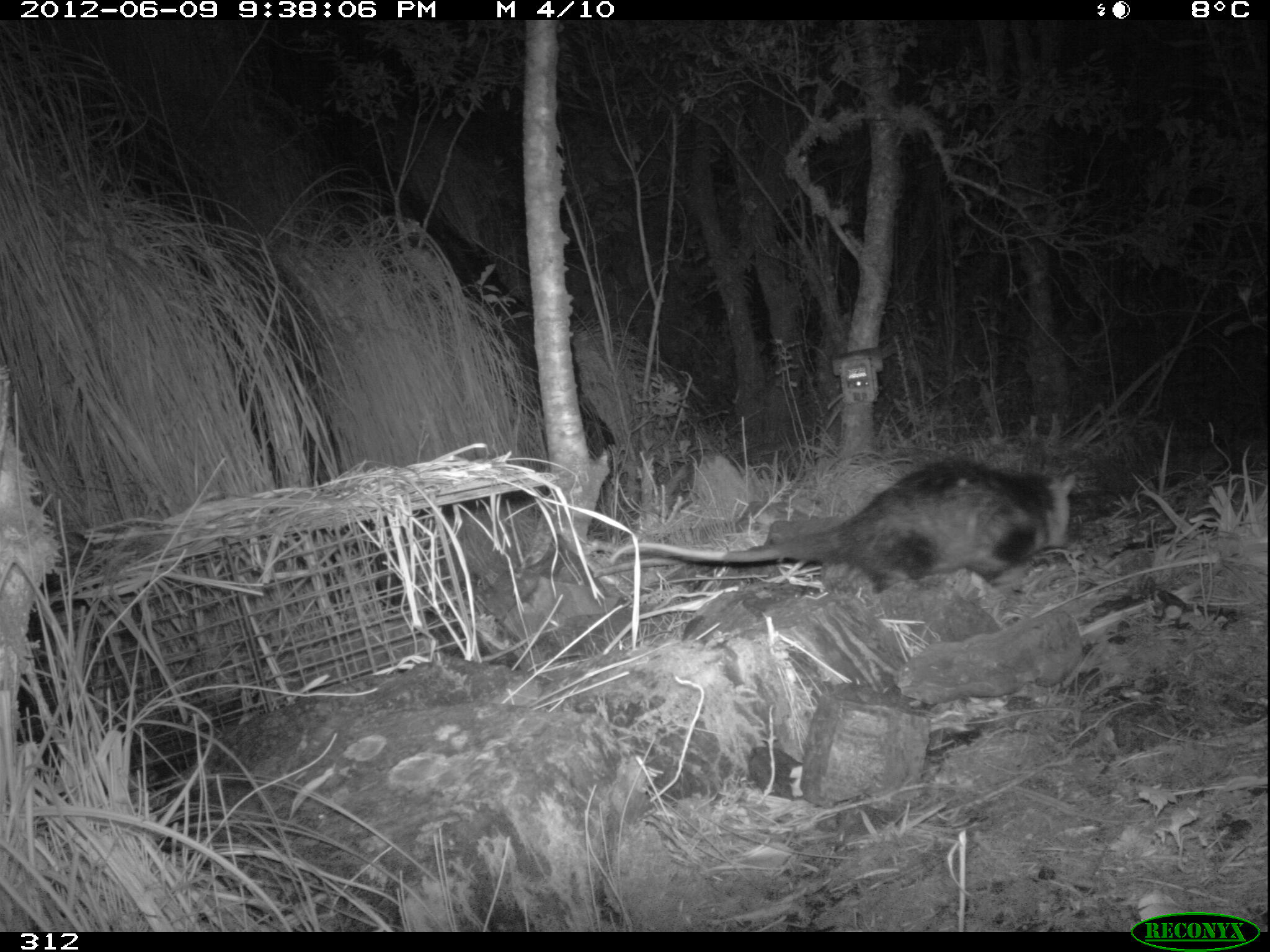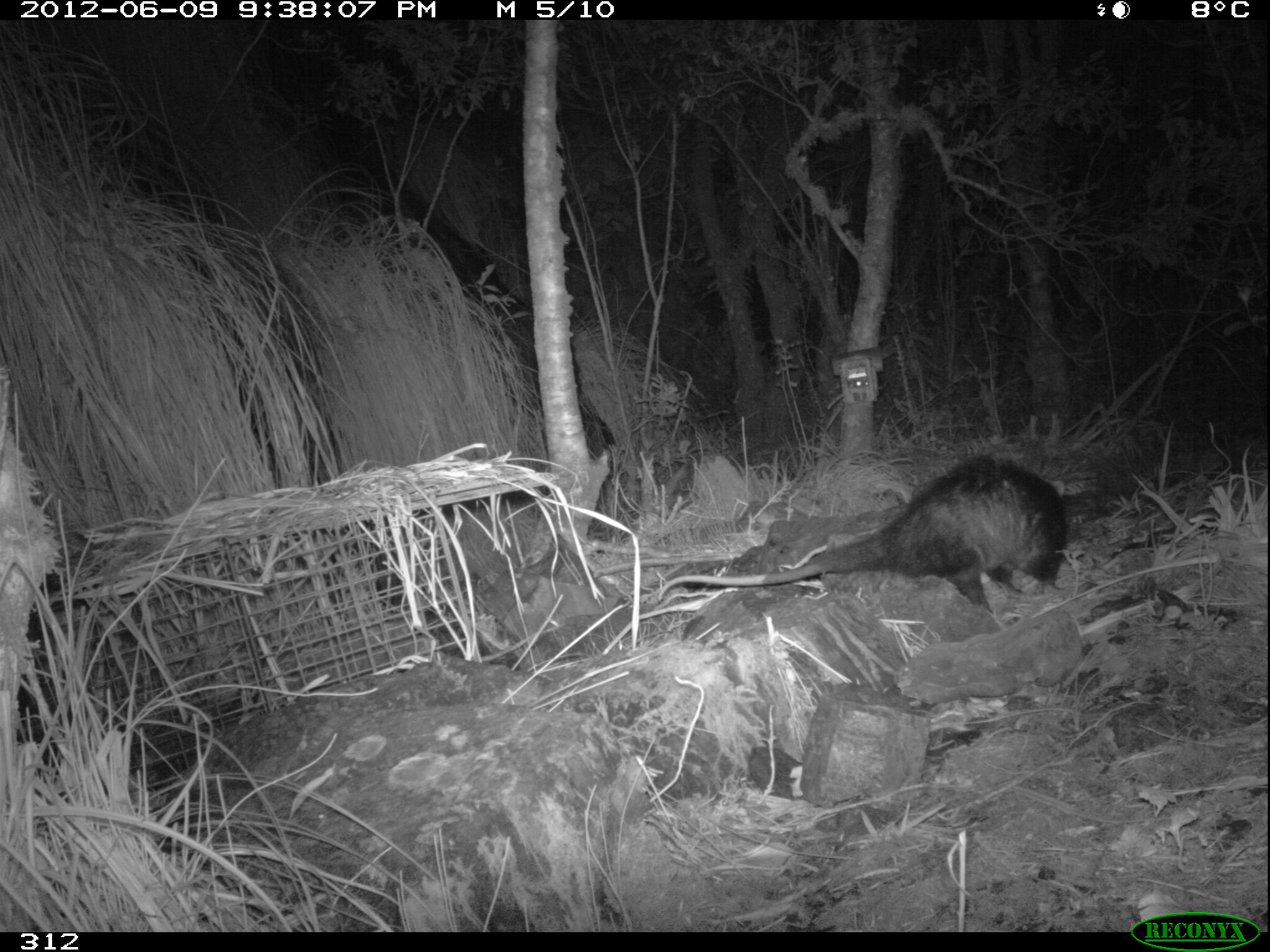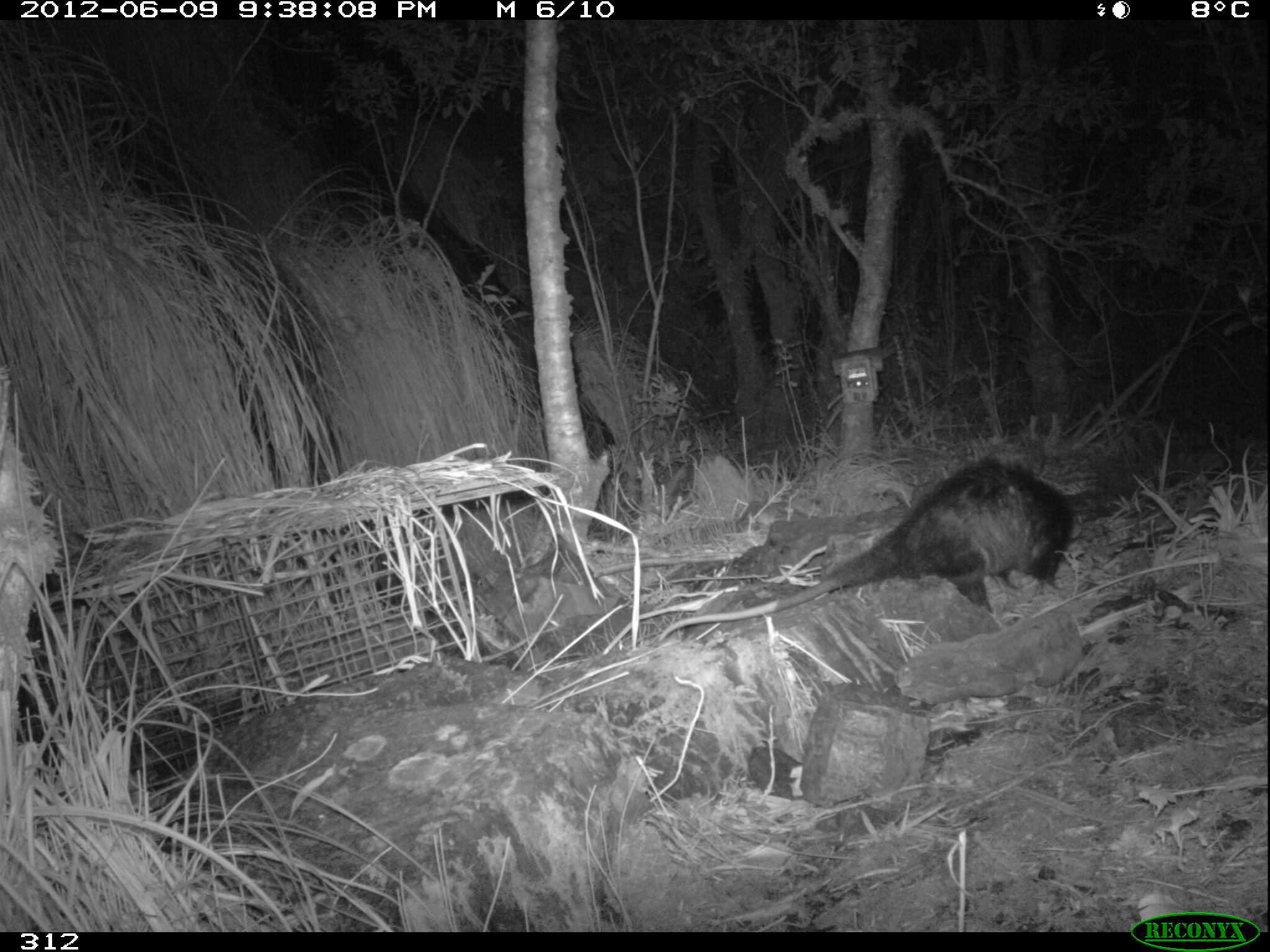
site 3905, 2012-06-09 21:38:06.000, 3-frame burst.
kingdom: Animalia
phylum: Chordata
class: Mammalia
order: Didelphimorphia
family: Didelphidae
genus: Didelphis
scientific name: Didelphis pernigra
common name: andean white-eared opossum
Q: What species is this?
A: Didelphis pernigra (andean white-eared opossum).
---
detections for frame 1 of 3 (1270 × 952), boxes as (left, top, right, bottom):
didelphis pernigra: (607, 453, 1074, 590)